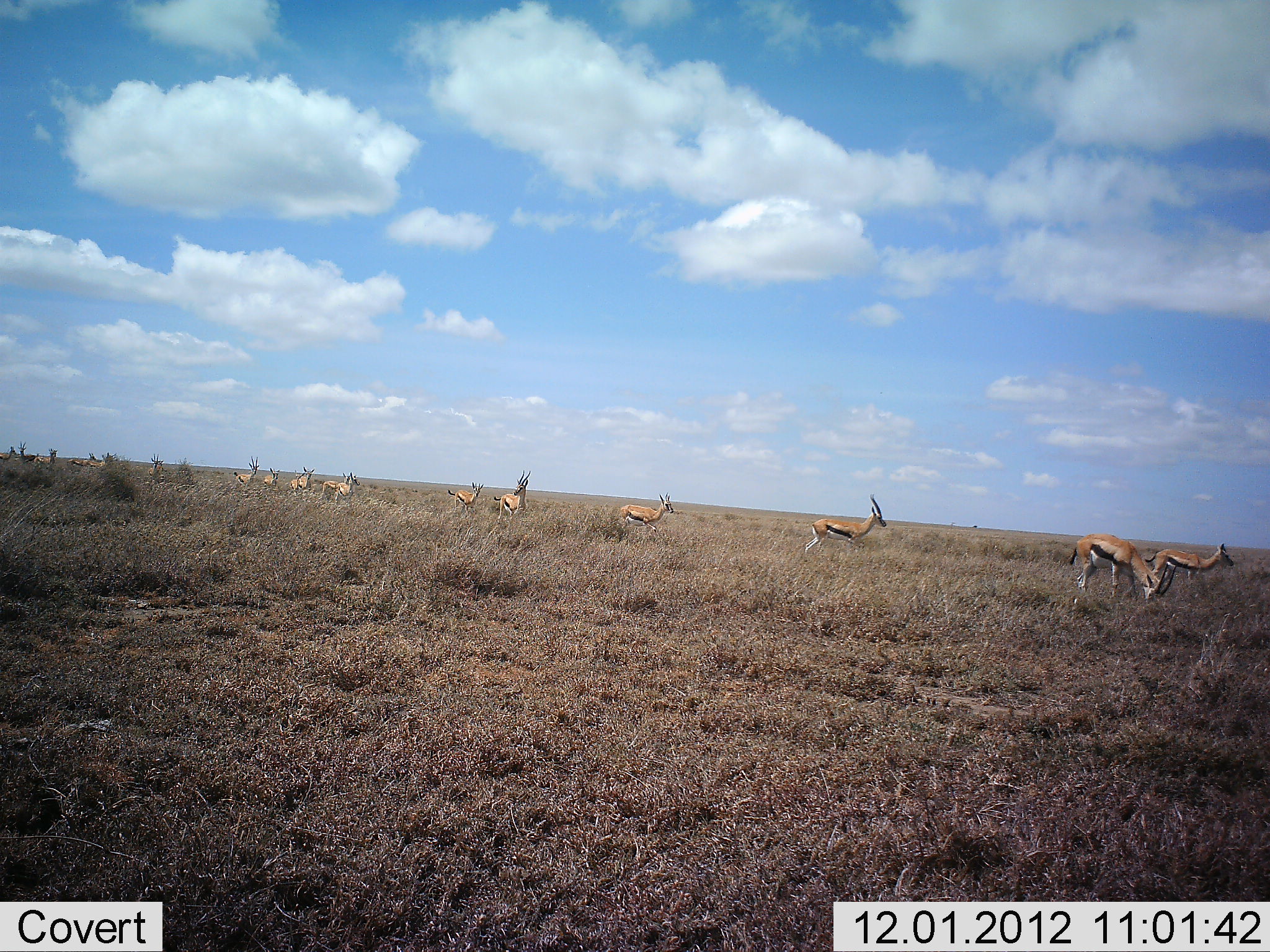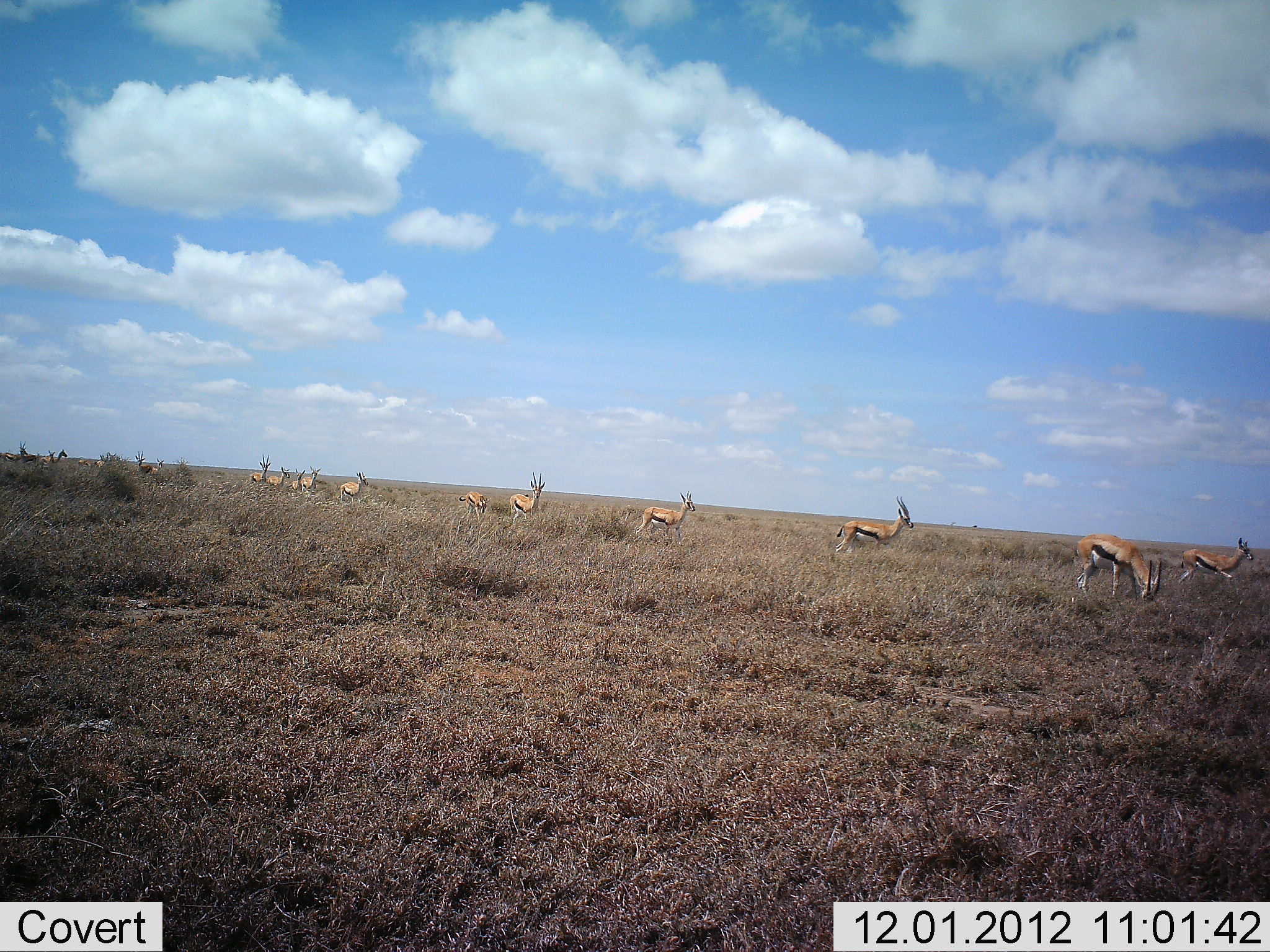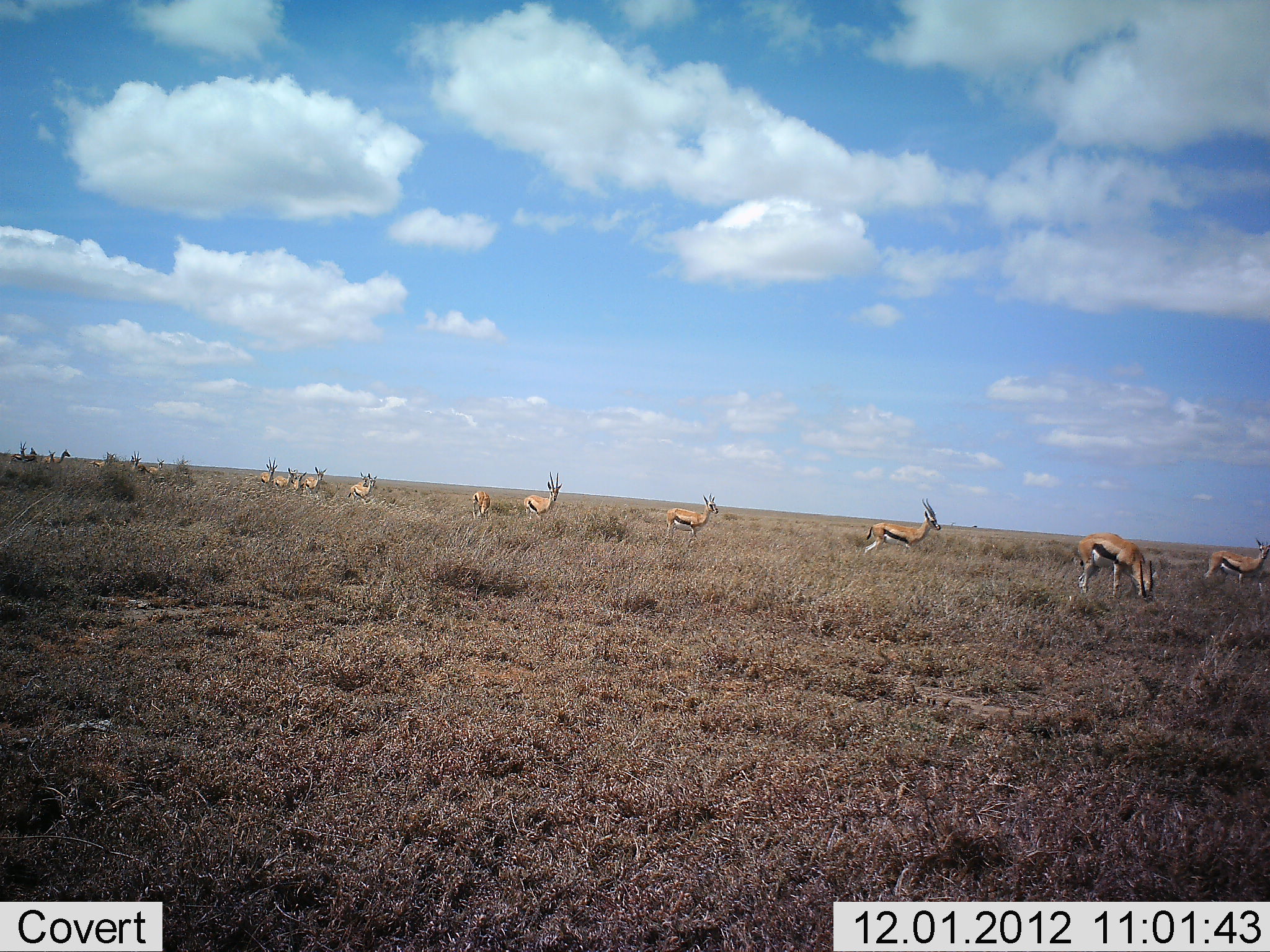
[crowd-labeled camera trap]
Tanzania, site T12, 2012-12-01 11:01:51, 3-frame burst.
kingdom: Animalia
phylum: Chordata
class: Mammalia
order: Artiodactyla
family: Bovidae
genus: Eudorcas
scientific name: Eudorcas thomsonii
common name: thomson's gazelle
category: gazellethomsons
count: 11-50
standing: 30%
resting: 10%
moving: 80%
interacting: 0%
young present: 0%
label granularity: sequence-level